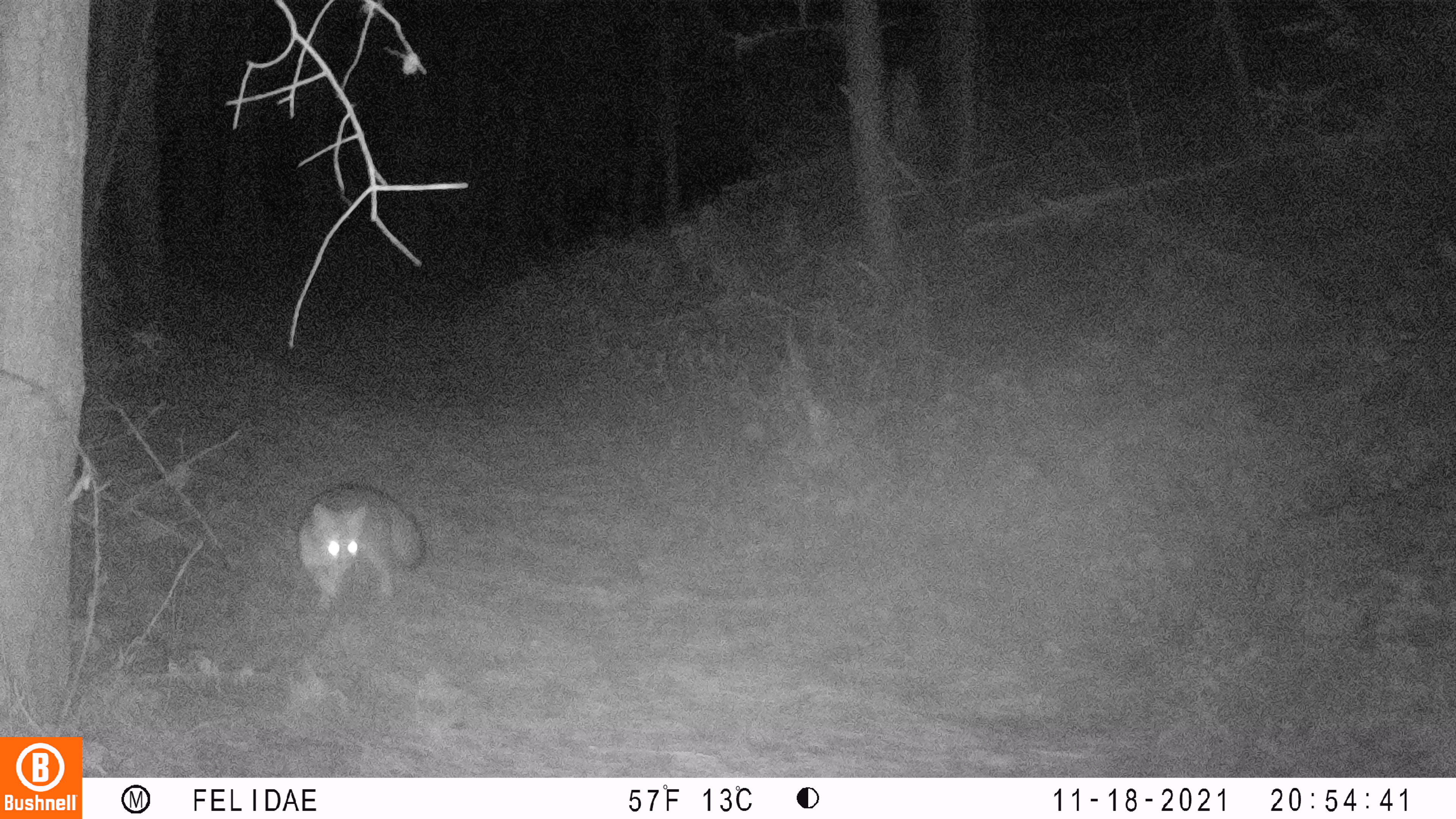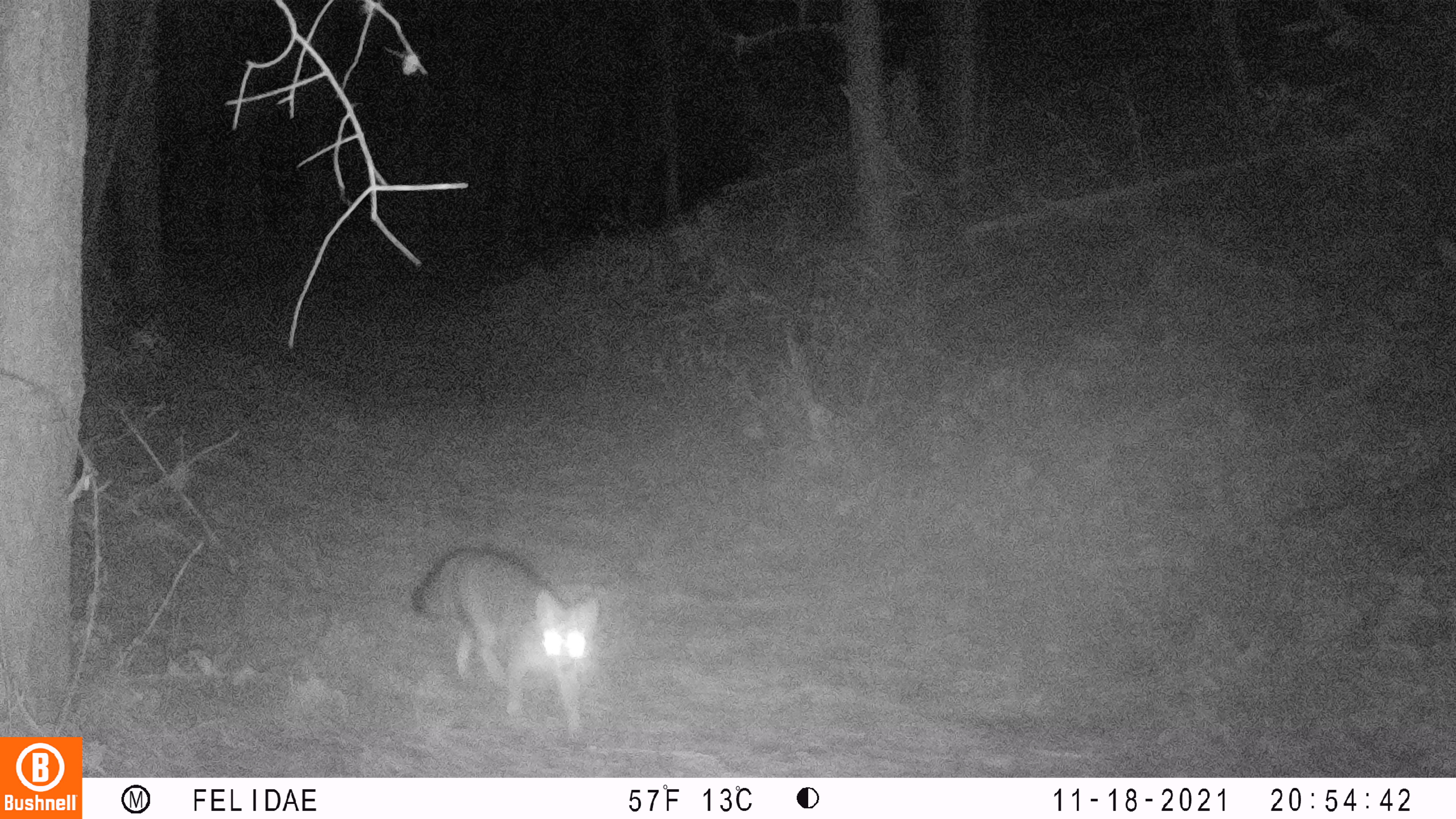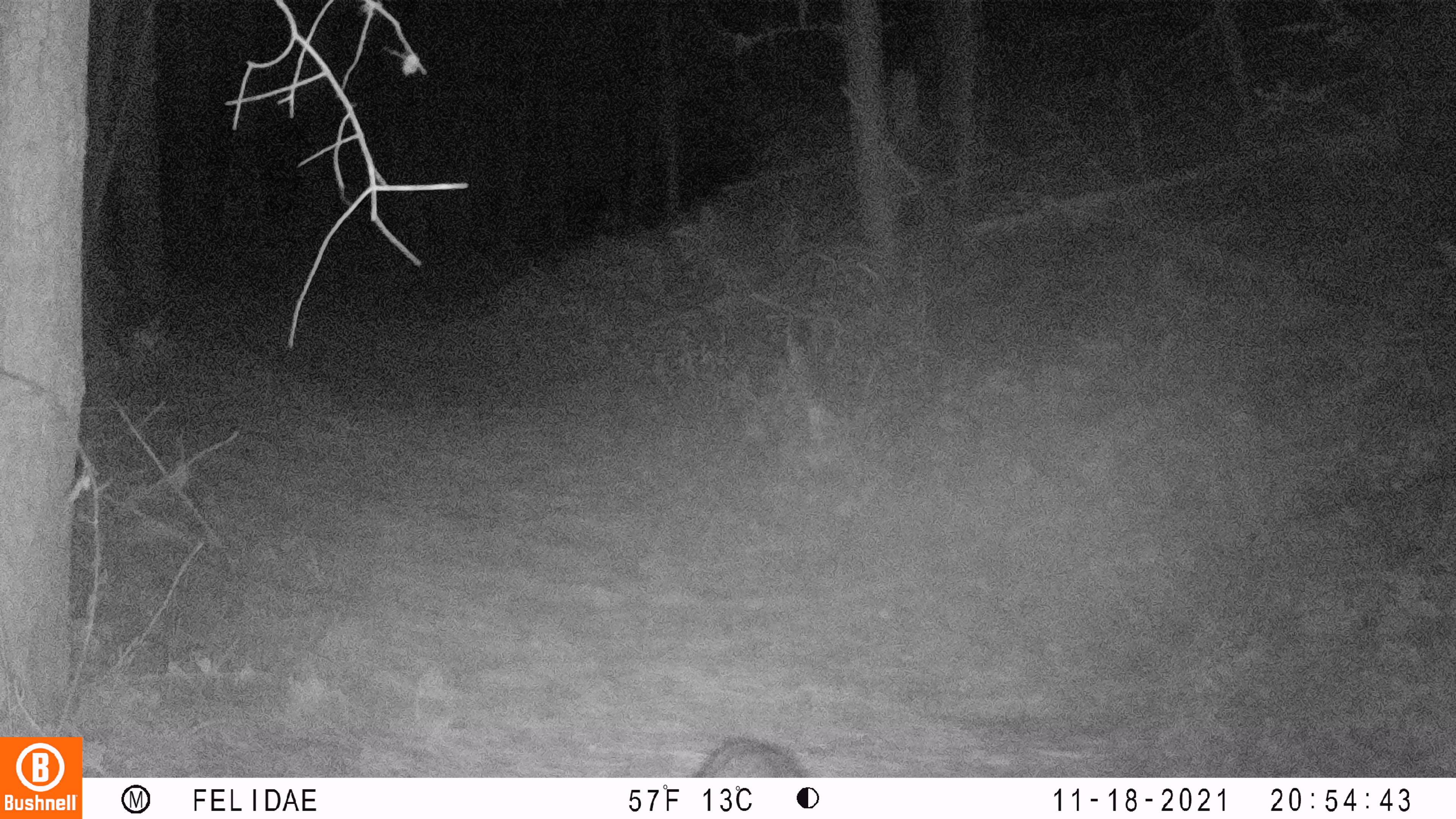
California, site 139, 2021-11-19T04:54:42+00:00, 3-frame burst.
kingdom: Animalia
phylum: Chordata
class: Mammalia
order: Carnivora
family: Canidae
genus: Urocyon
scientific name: Urocyon cinereoargenteus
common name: gray fox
Gray fox (Urocyon cinereoargenteus).